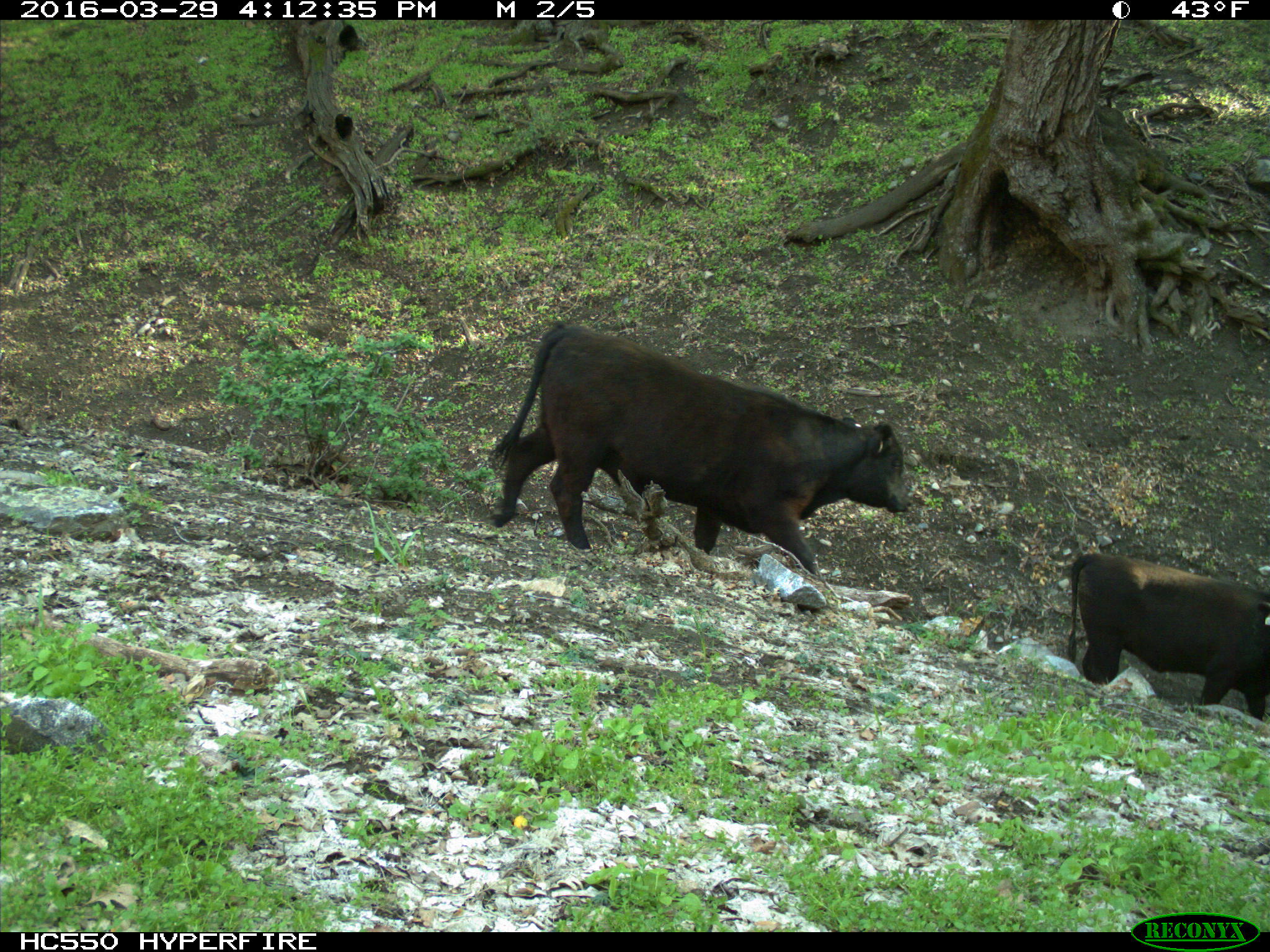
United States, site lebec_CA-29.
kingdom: Animalia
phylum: Chordata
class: Mammalia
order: Artiodactyla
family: Bovidae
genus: Bos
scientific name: Bos taurus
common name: domestic cow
Bos taurus (domestic cow).